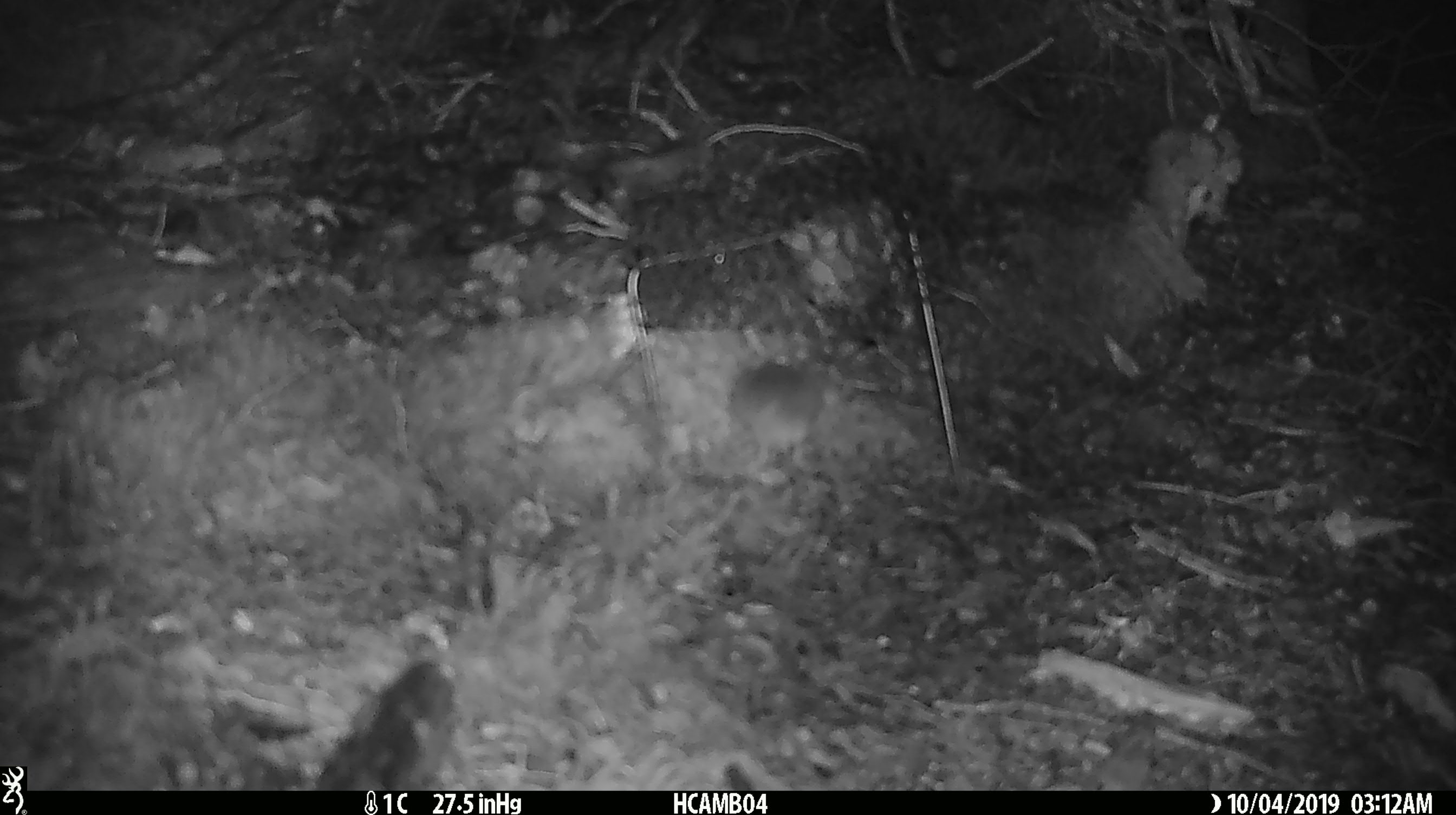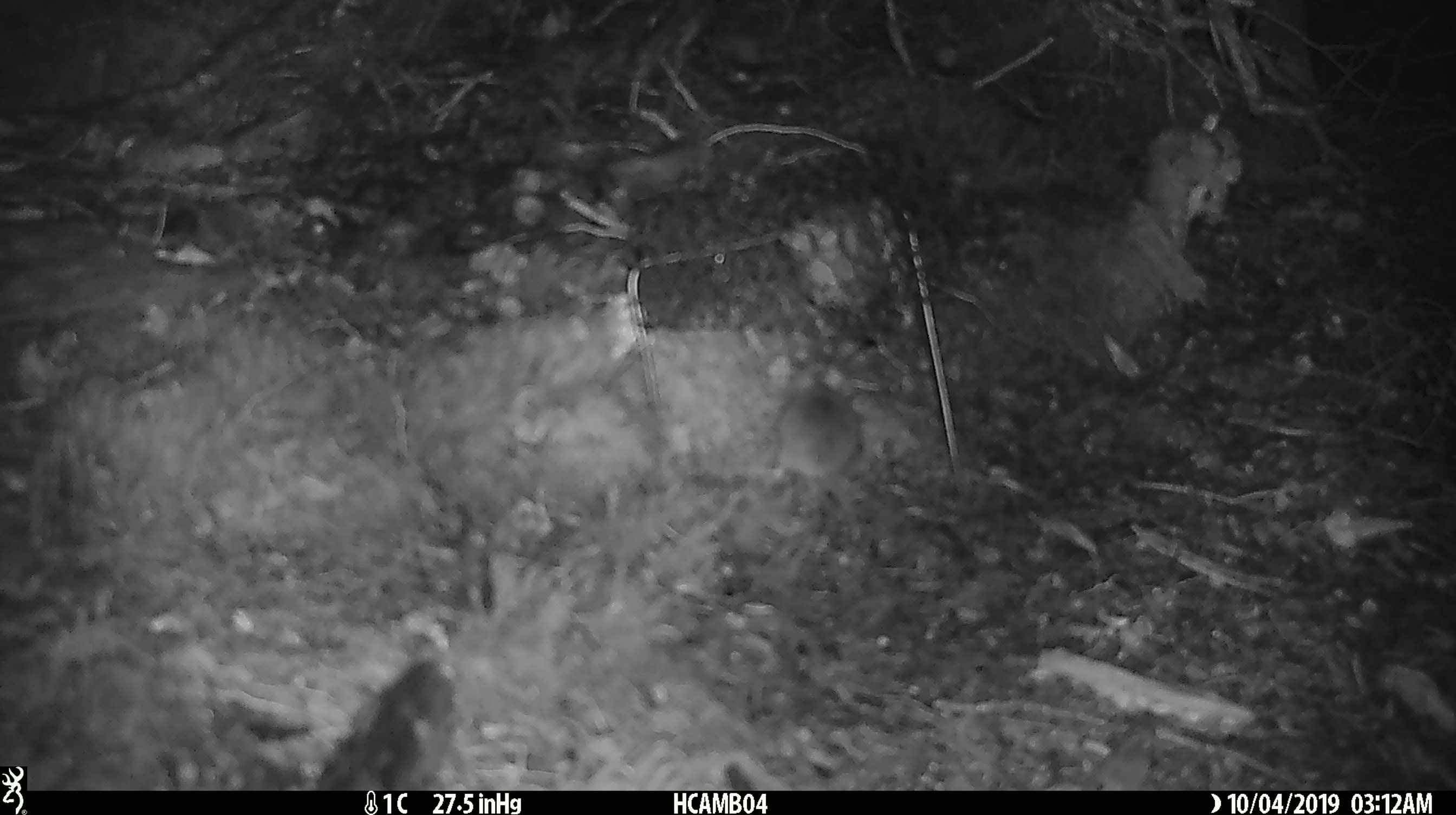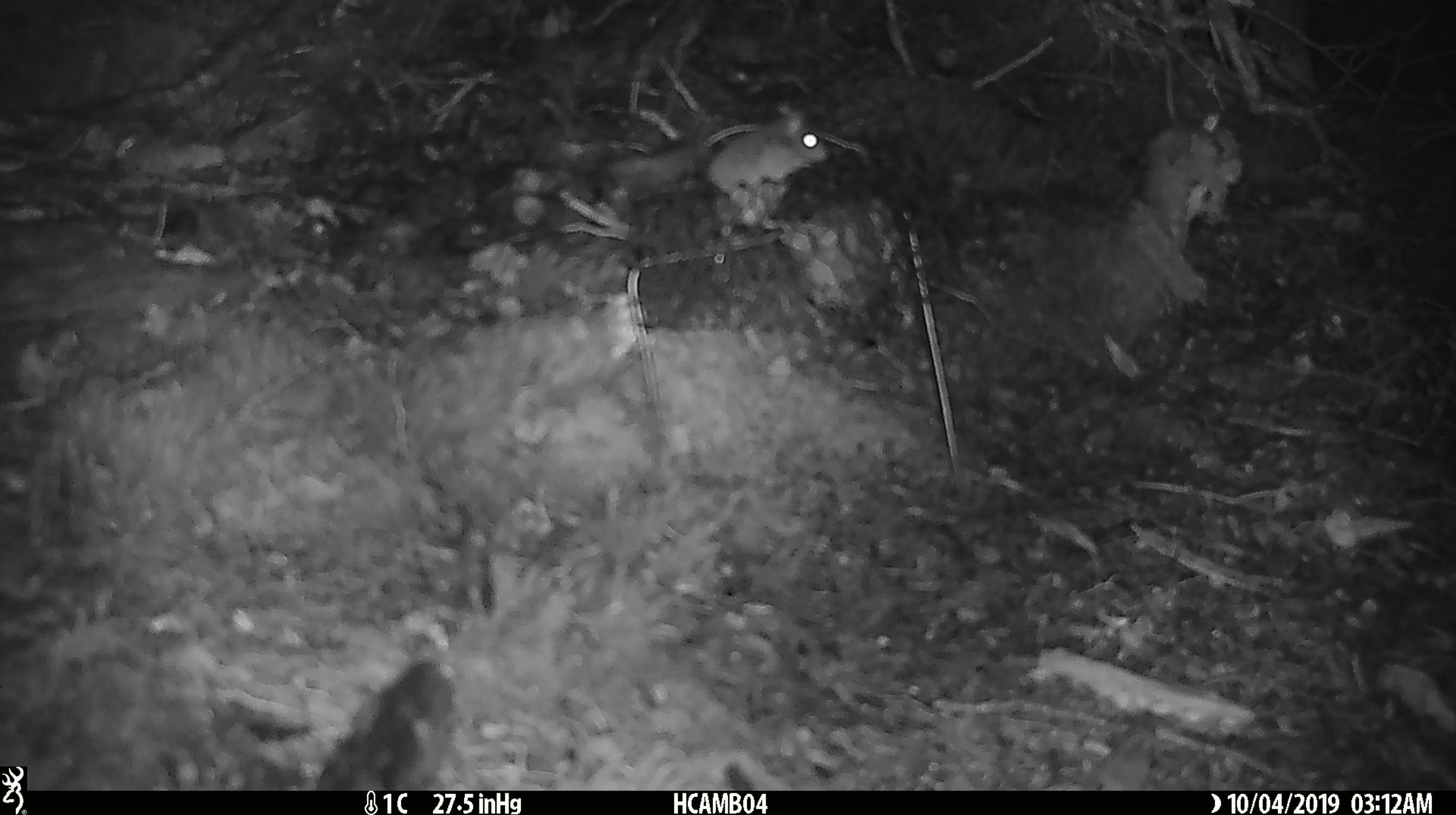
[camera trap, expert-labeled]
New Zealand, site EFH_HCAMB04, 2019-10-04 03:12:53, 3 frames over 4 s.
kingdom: Animalia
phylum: Chordata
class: Mammalia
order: Rodentia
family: Muridae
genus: Mus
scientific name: Mus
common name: mouse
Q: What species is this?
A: Mouse (Mus).